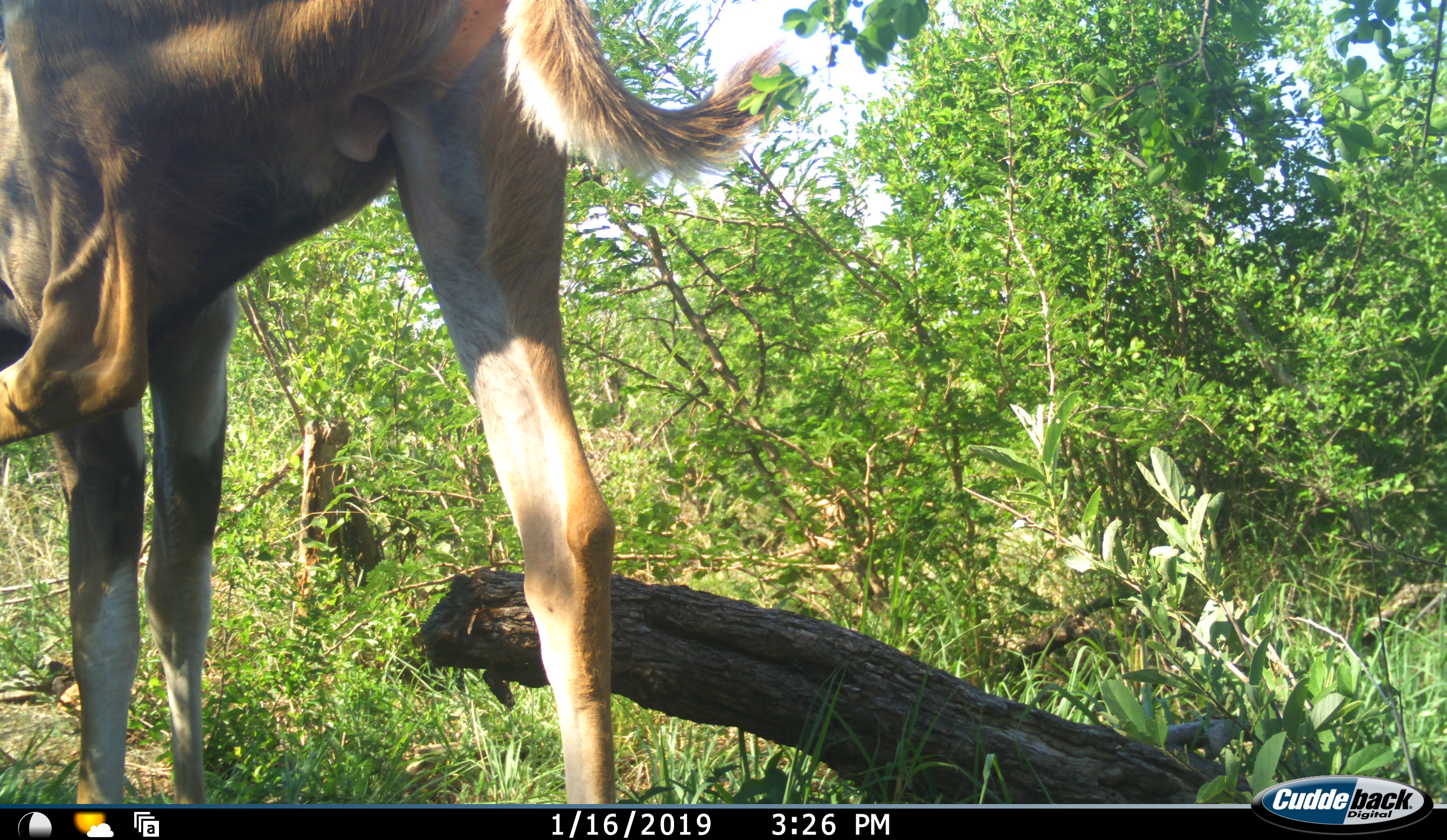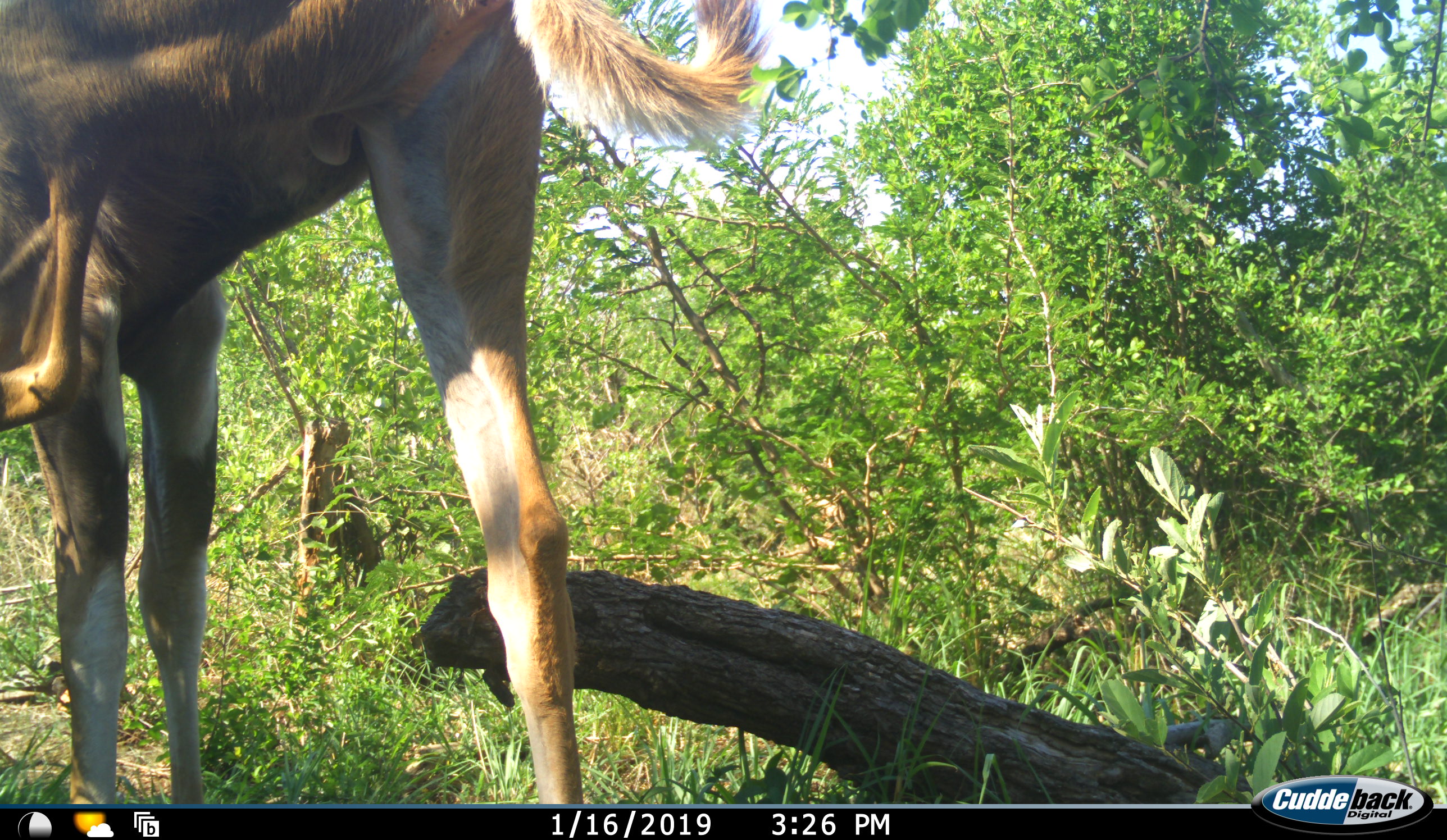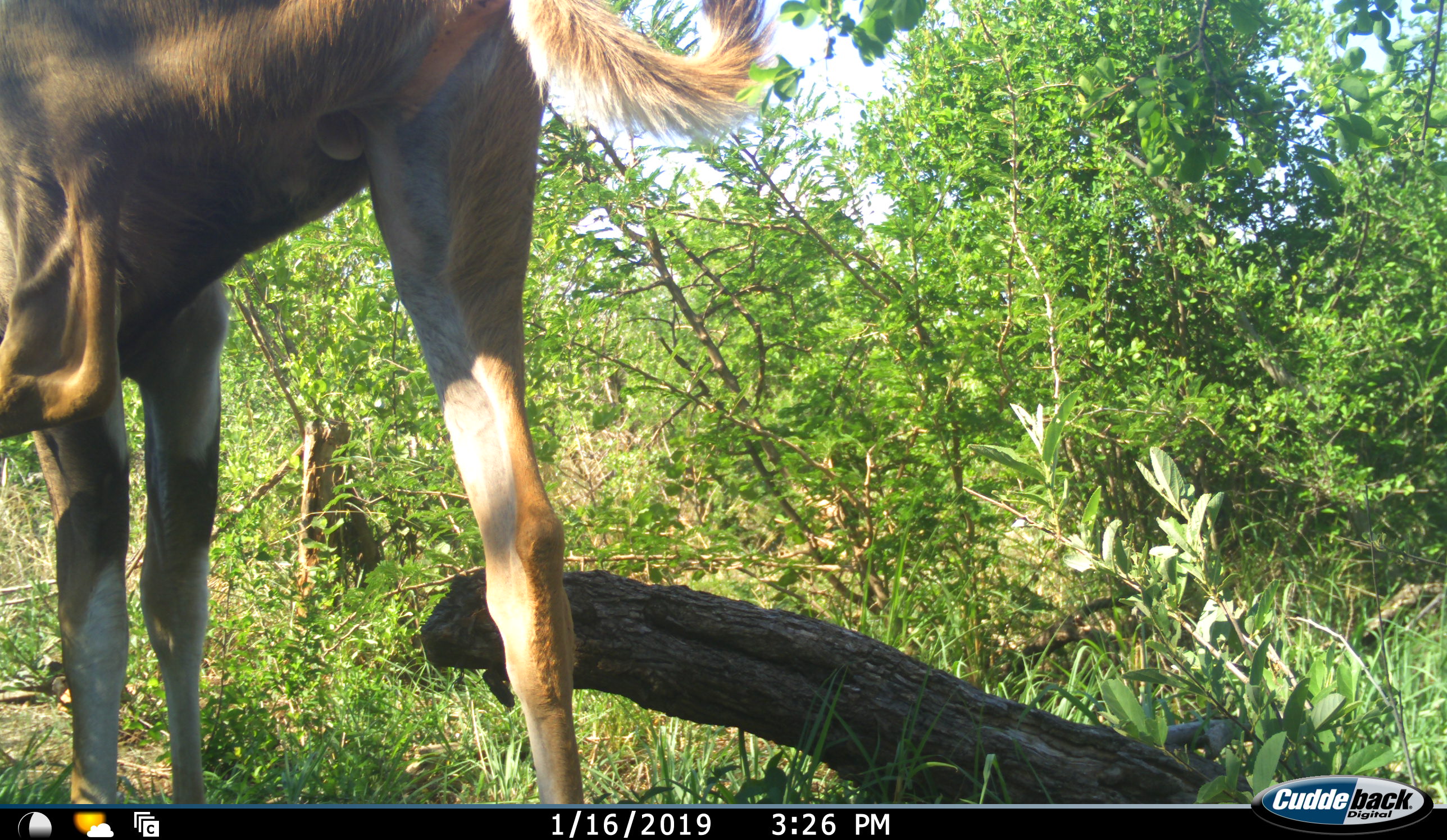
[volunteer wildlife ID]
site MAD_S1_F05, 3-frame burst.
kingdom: Animalia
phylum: Chordata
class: Mammalia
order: Artiodactyla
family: Bovidae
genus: Tragelaphus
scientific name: Tragelaphus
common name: kudu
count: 1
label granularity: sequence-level